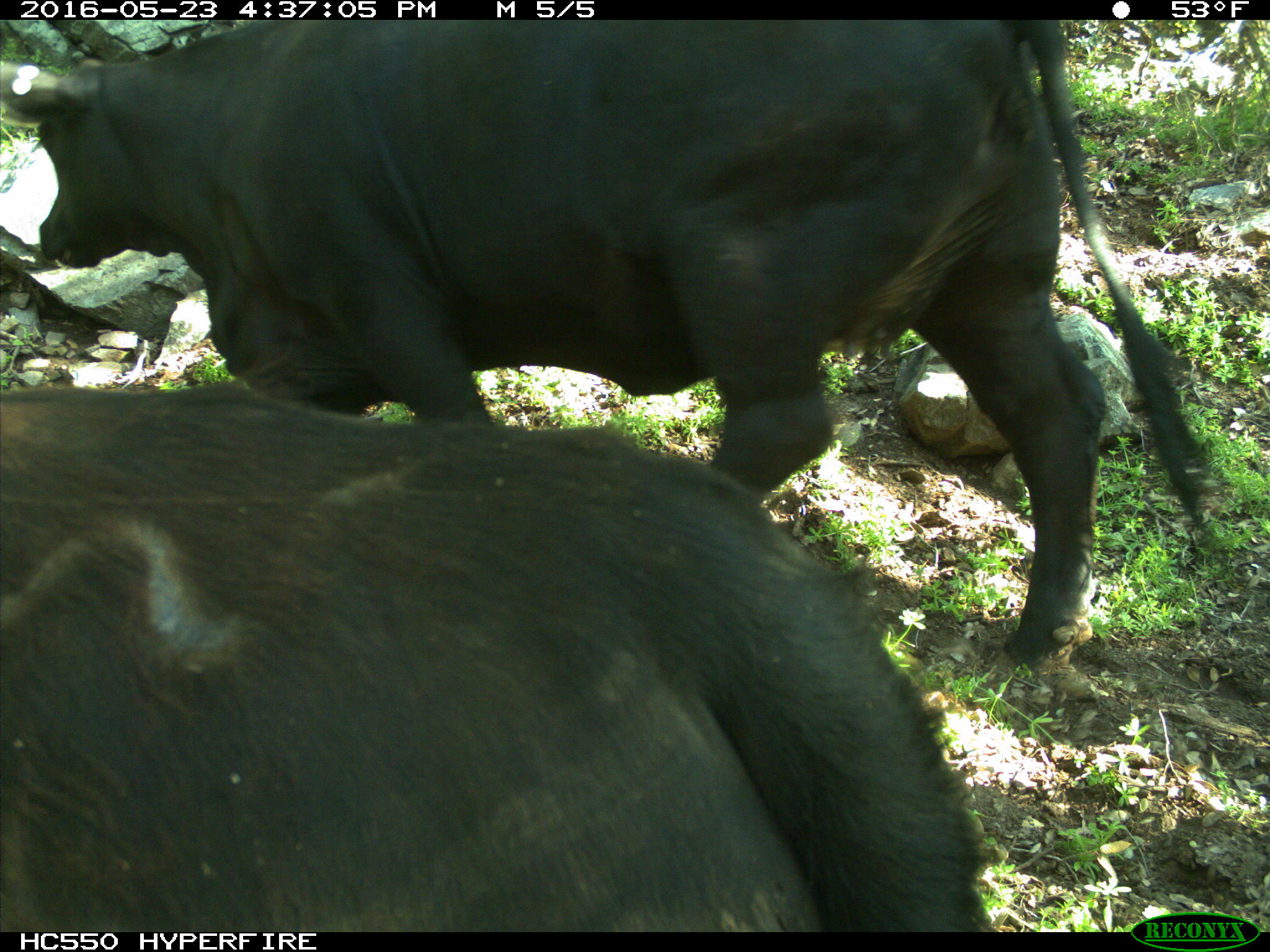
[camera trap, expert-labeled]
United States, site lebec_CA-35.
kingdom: Animalia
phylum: Chordata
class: Mammalia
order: Artiodactyla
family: Bovidae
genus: Bos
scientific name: Bos taurus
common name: domestic cow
Bos taurus (domestic cow).